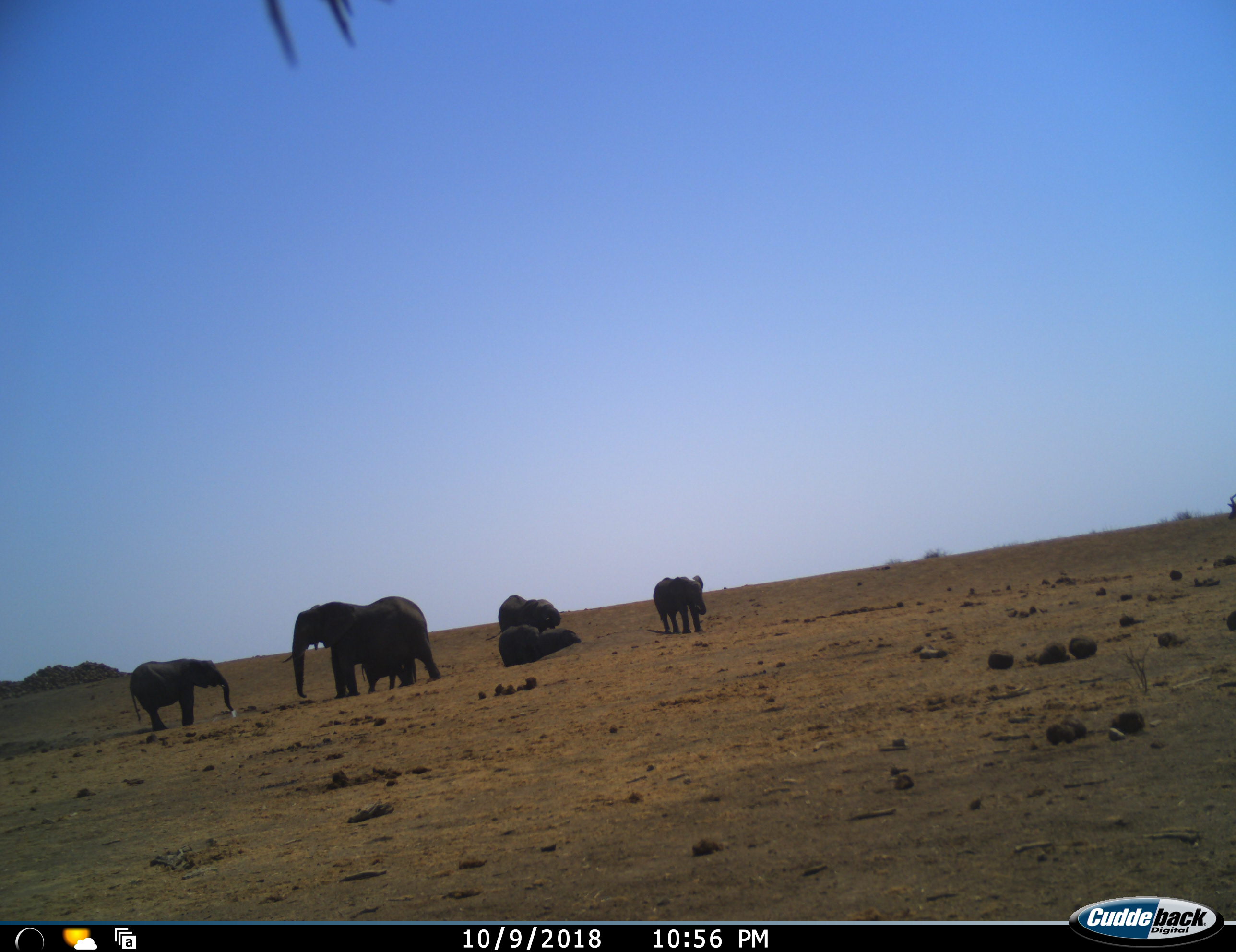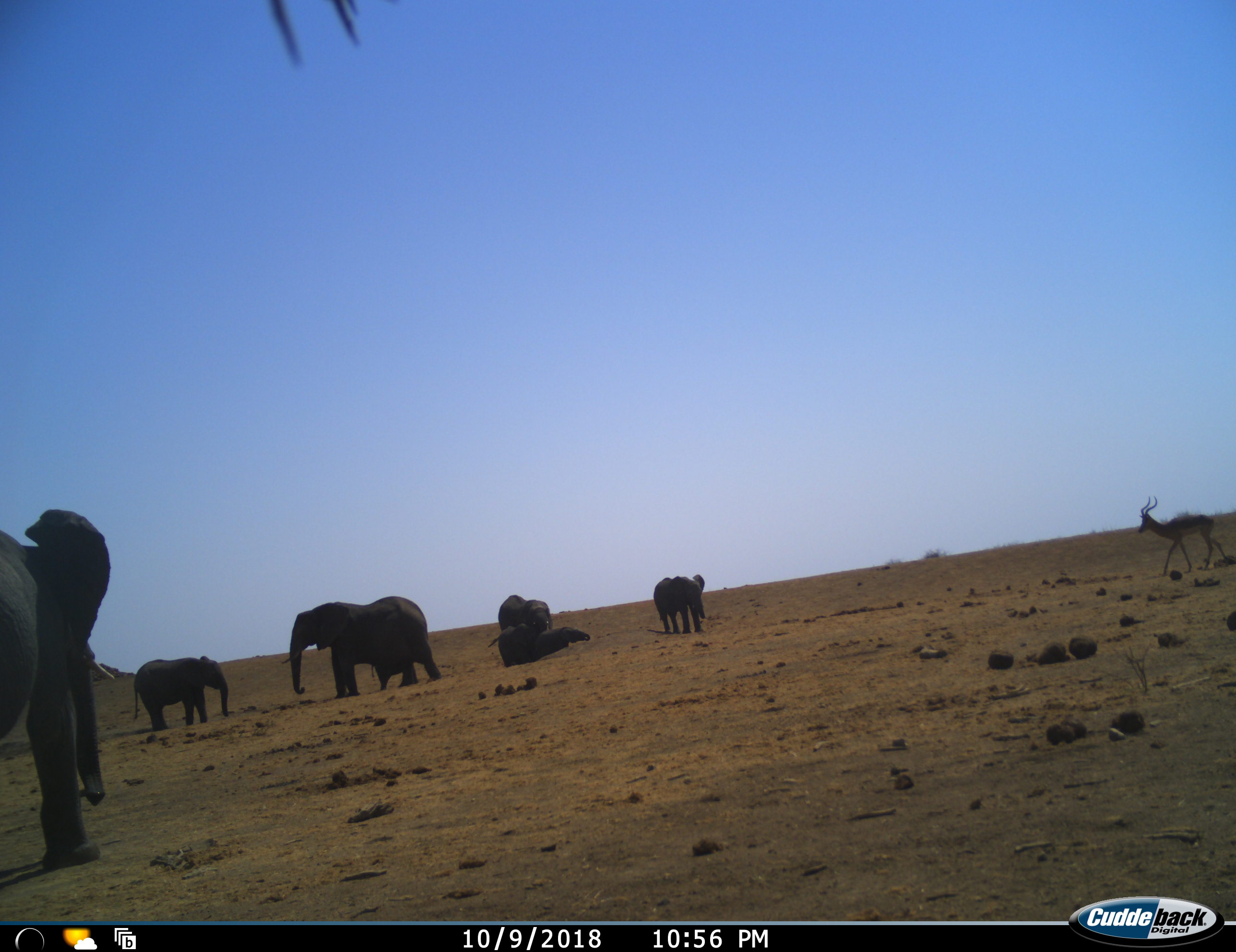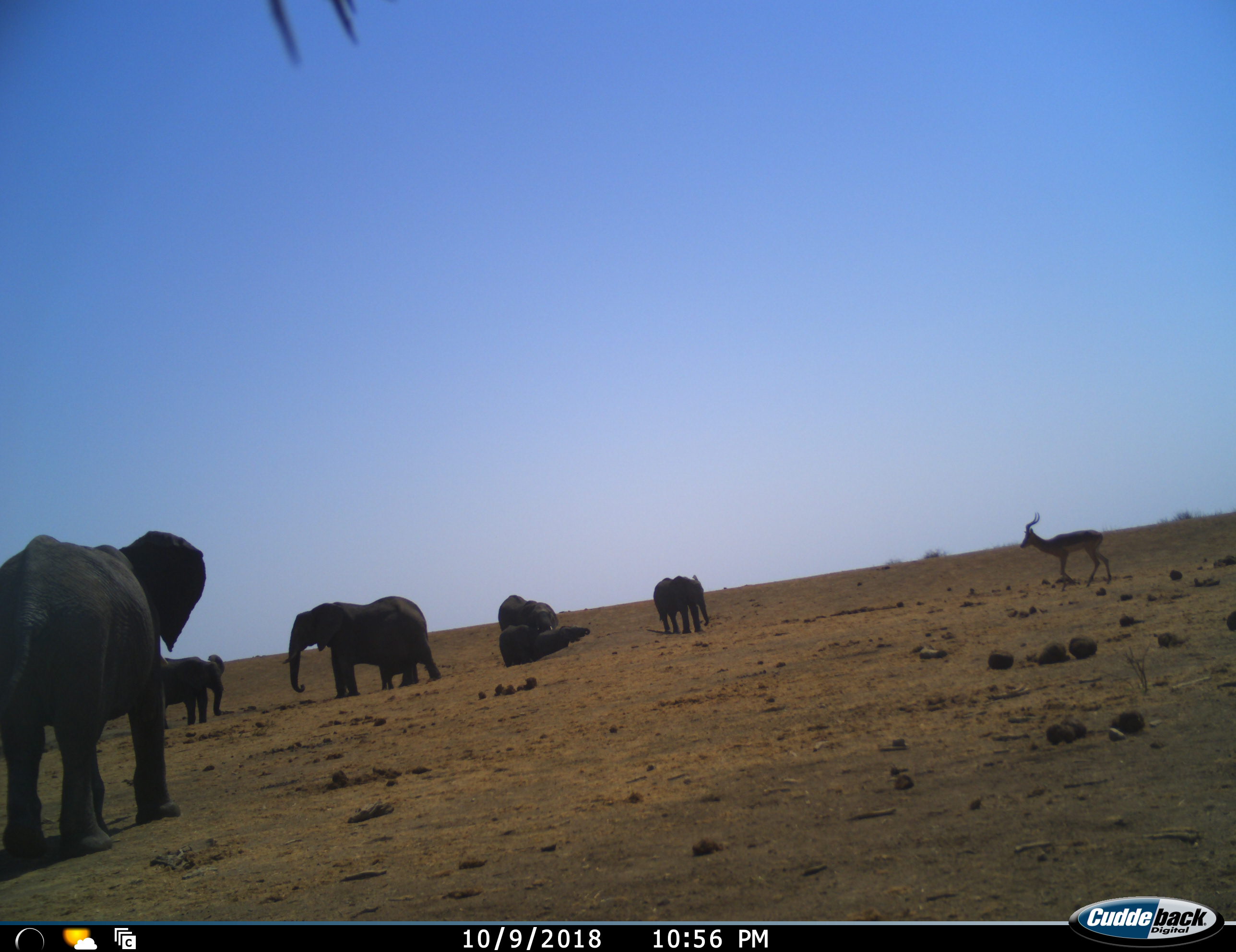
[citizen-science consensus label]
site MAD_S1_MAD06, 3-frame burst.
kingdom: Animalia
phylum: Chordata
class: Mammalia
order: Proboscidea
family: Elephantidae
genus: Loxodonta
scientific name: Loxodonta africana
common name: african bush elephant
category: elephant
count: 7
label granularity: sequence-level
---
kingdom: Animalia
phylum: Chordata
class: Mammalia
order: Artiodactyla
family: Bovidae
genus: Aepyceros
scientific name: Aepyceros melampus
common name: impala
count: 1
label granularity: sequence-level